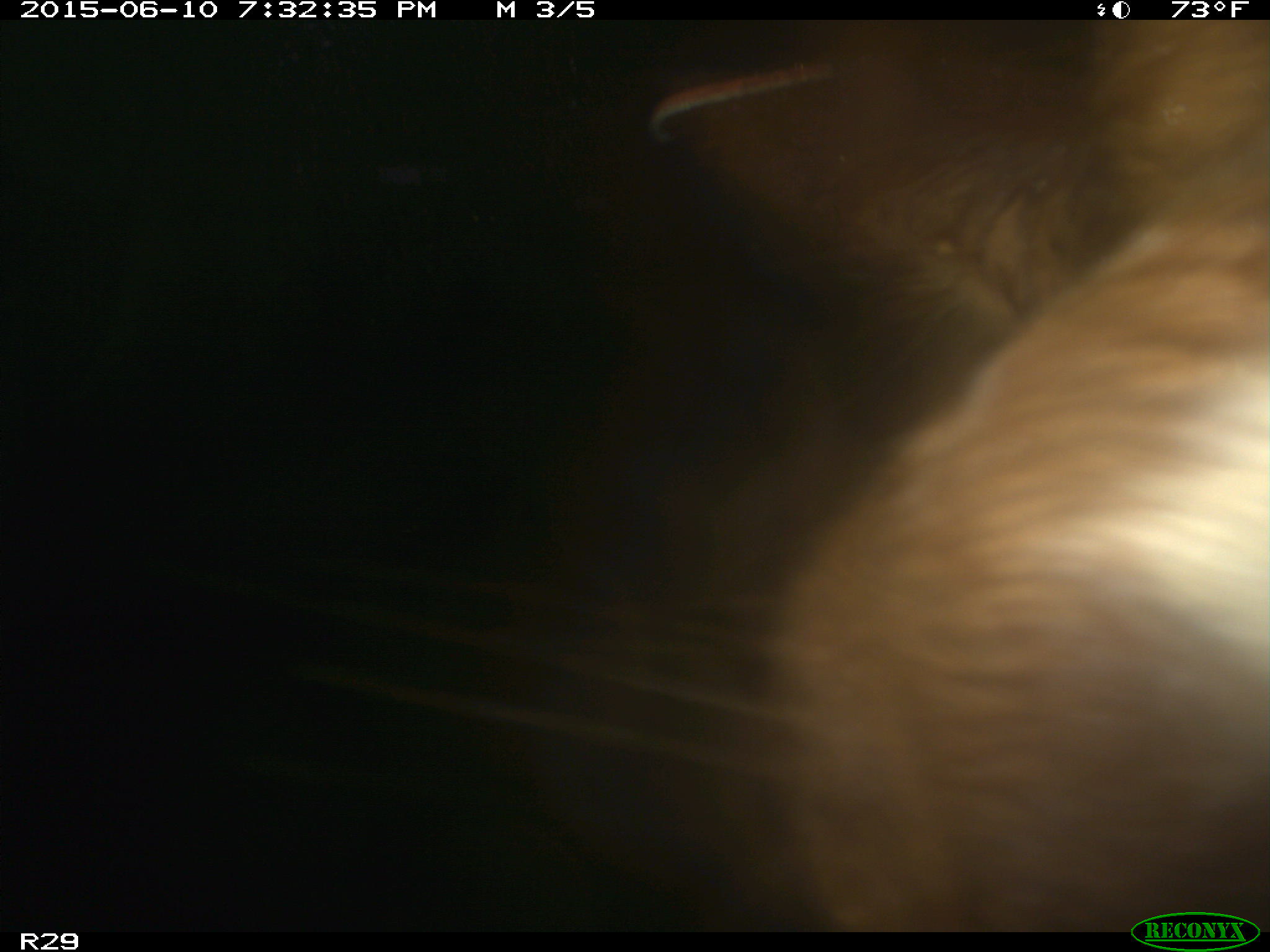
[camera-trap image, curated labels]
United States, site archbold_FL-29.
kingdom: Animalia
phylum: Chordata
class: Mammalia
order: Artiodactyla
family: Bovidae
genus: Bos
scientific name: Bos taurus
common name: domestic cow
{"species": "Bos taurus (domestic cow)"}